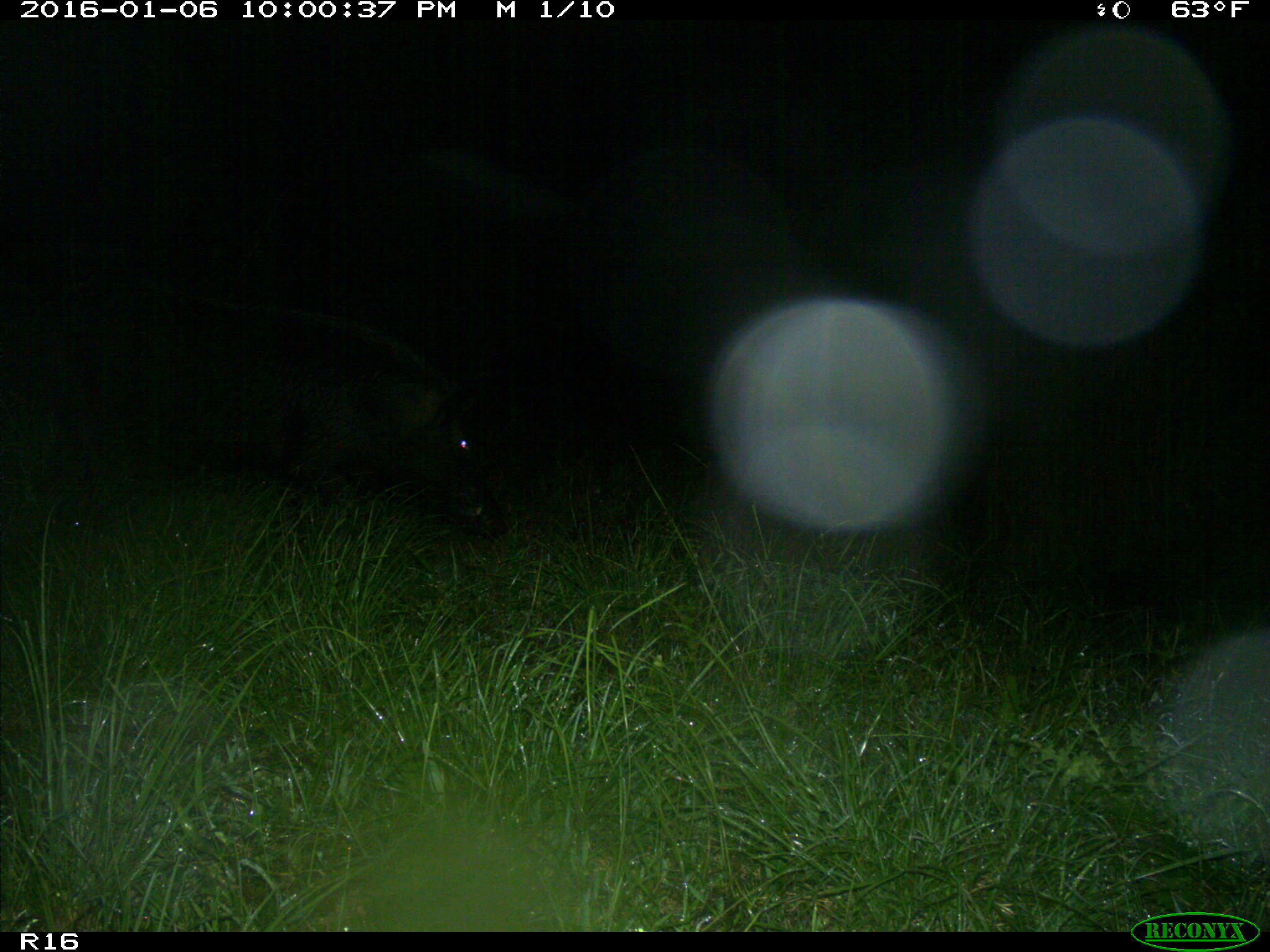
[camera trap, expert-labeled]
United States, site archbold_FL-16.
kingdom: Animalia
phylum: Chordata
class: Mammalia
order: Artiodactyla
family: Suidae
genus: Sus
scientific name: Sus scrofa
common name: wild boar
Sus scrofa (wild boar).